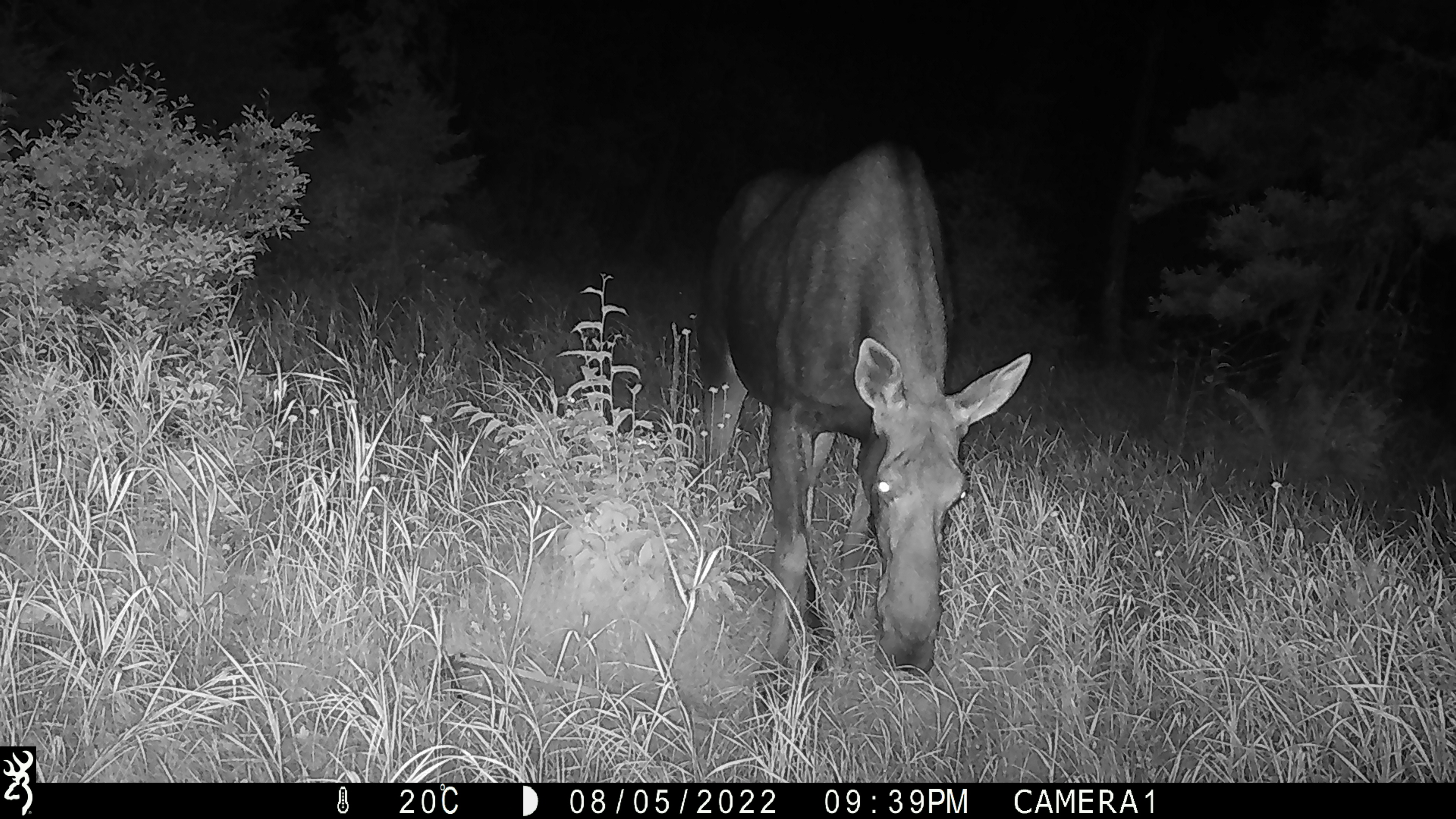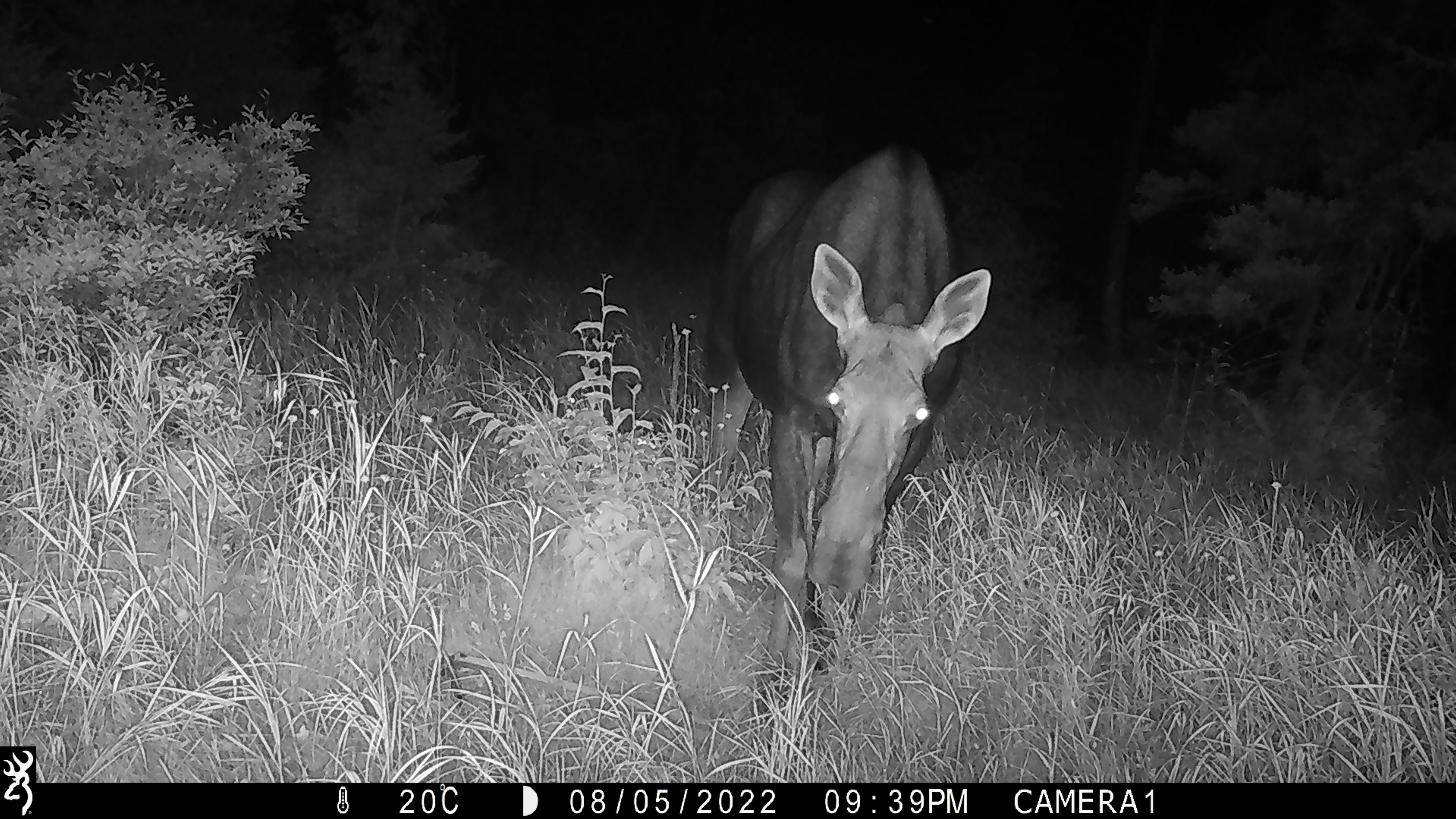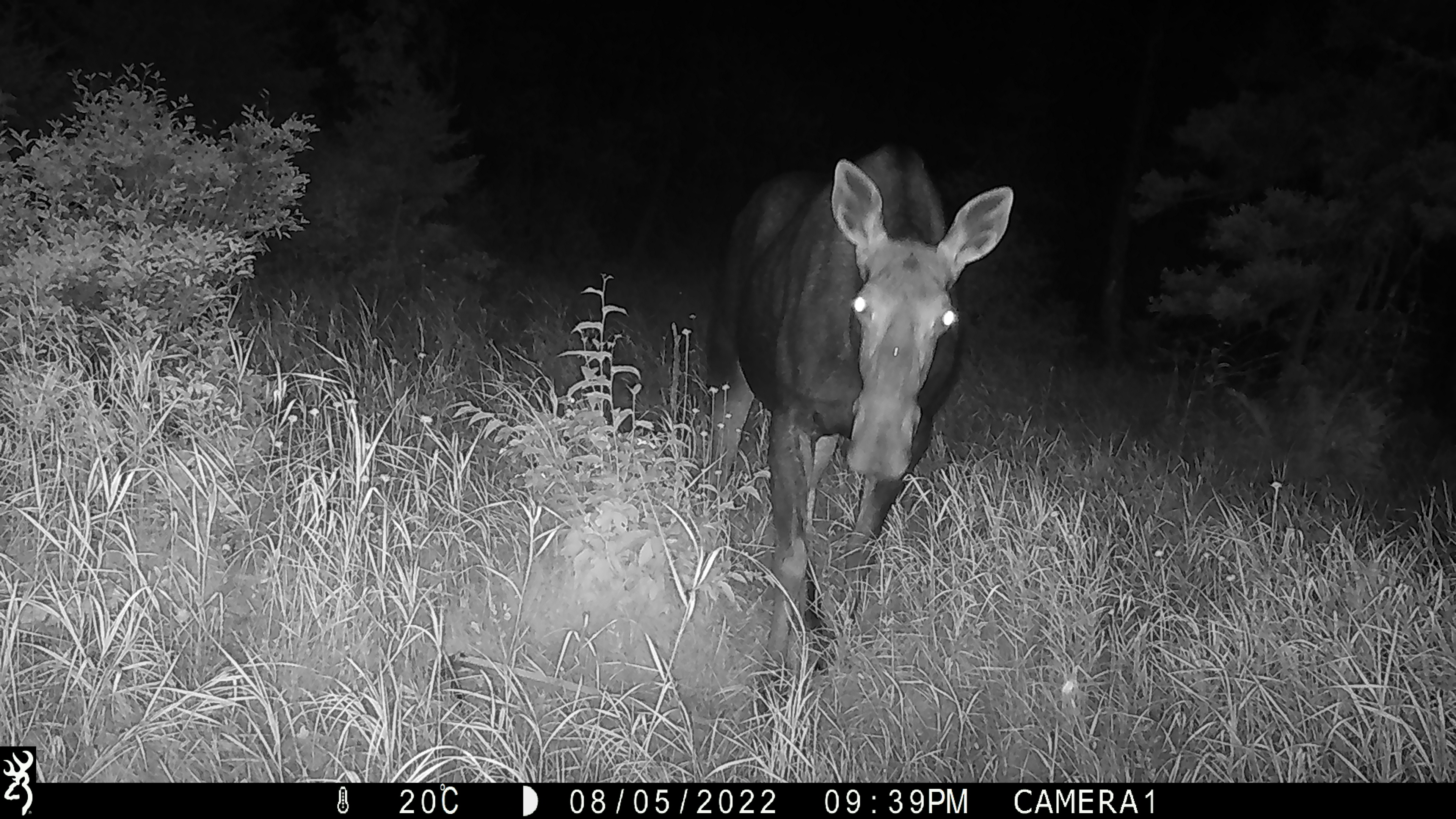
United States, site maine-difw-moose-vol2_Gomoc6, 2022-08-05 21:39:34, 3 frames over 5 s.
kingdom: Animalia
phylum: Chordata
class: Mammalia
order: Artiodactyla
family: Cervidae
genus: Alces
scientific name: Alces alces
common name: moose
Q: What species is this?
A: Moose (Alces alces).